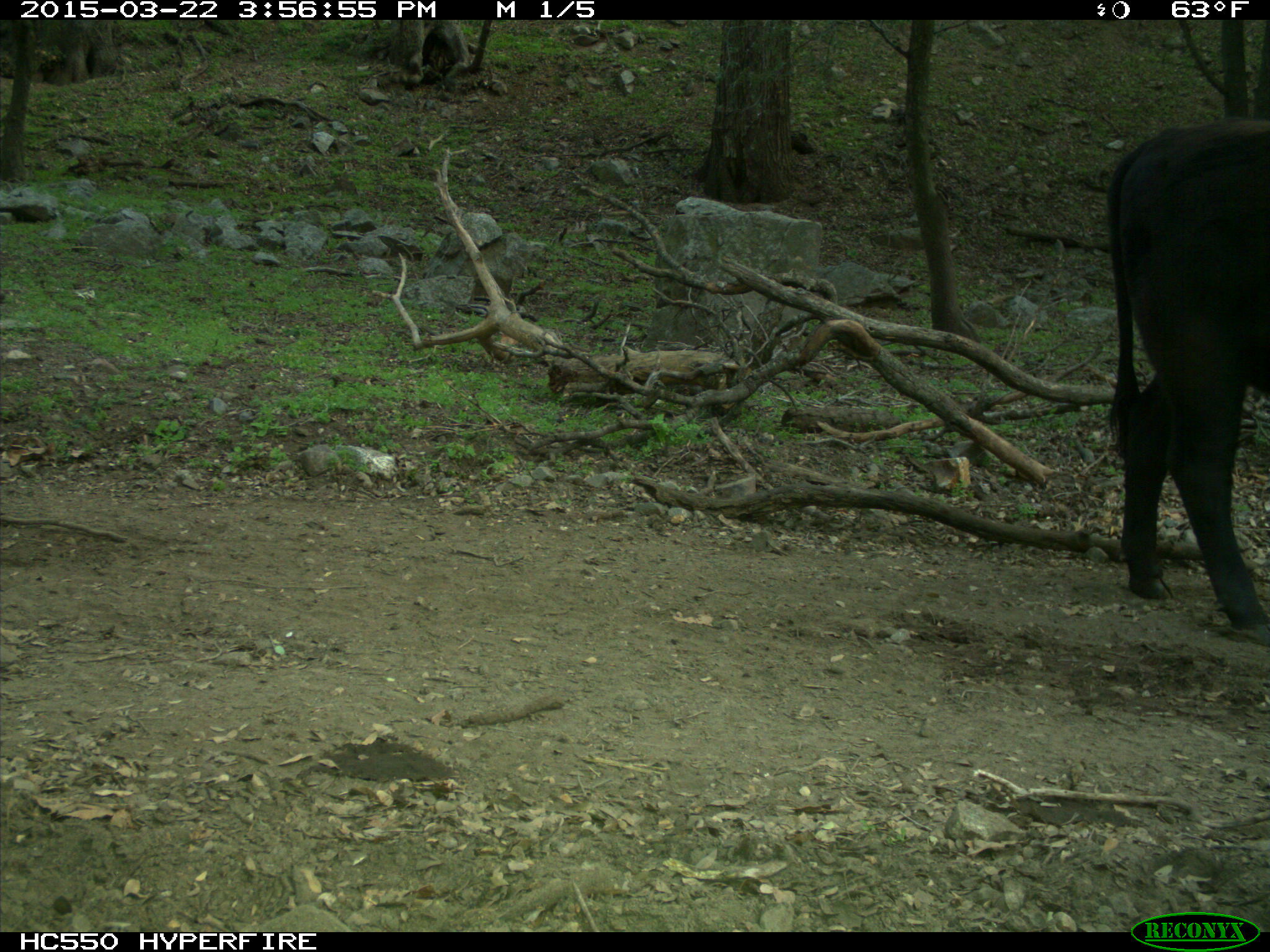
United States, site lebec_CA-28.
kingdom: Animalia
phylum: Chordata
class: Mammalia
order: Artiodactyla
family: Bovidae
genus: Bos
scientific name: Bos taurus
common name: domestic cow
Bos taurus (domestic cow).